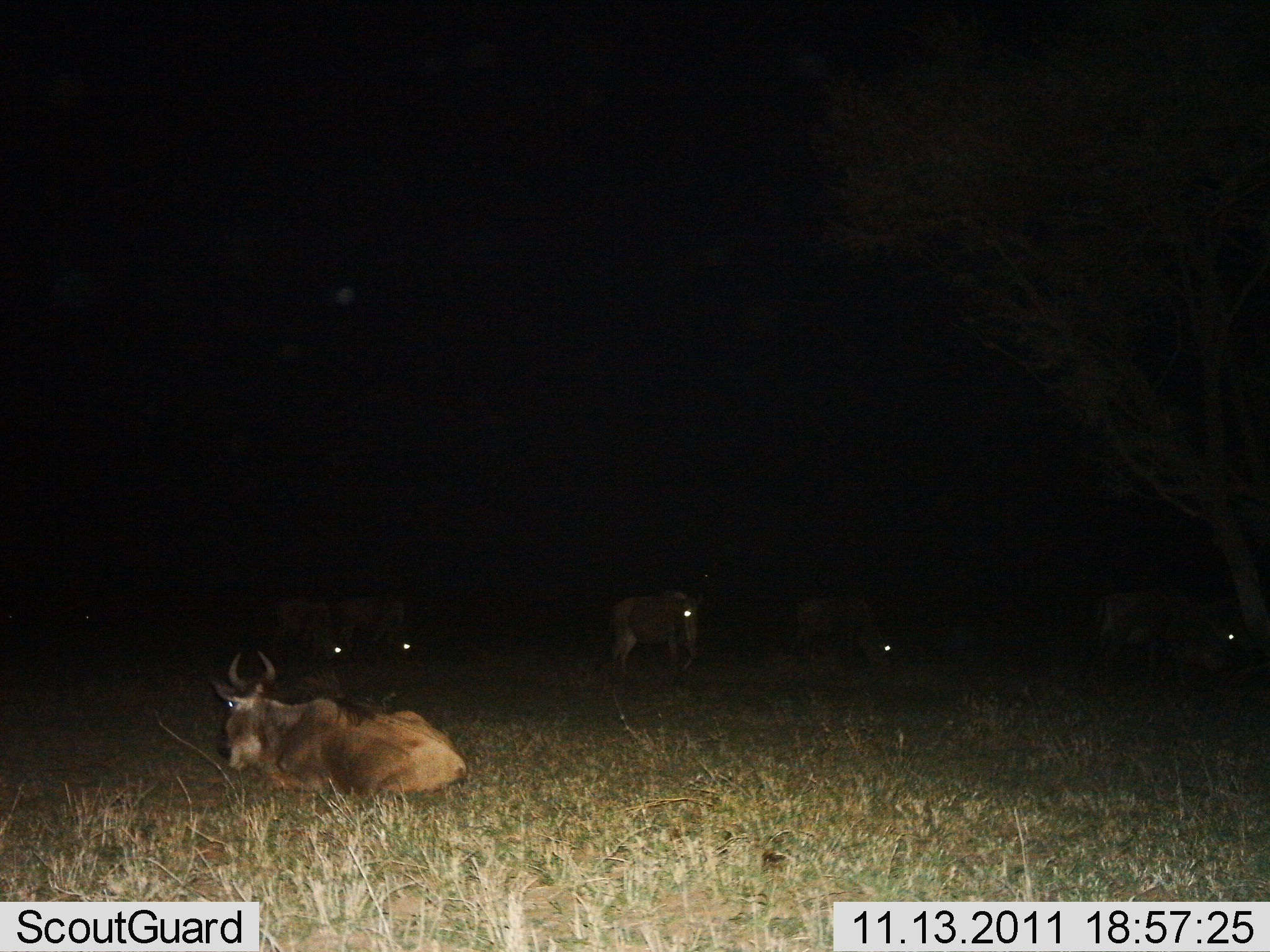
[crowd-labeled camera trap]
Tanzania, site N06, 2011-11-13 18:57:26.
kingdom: Animalia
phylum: Chordata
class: Mammalia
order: Artiodactyla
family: Bovidae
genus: Connochaetes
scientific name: Connochaetes taurinus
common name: blue wildebeest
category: wildebeest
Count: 6.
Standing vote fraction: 45%.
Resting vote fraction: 91%.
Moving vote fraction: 9%.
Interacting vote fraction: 0%.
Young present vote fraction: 0%.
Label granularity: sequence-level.